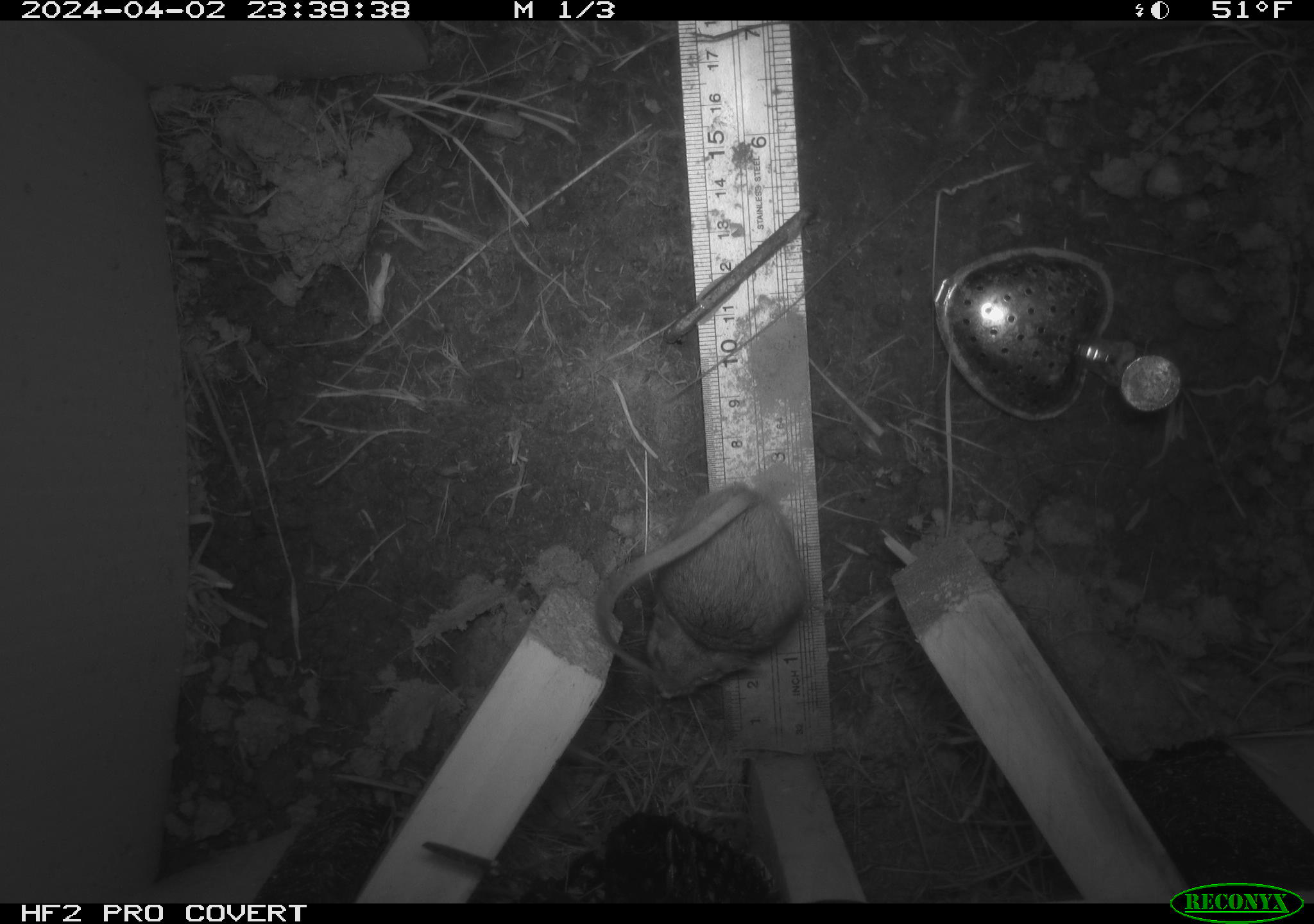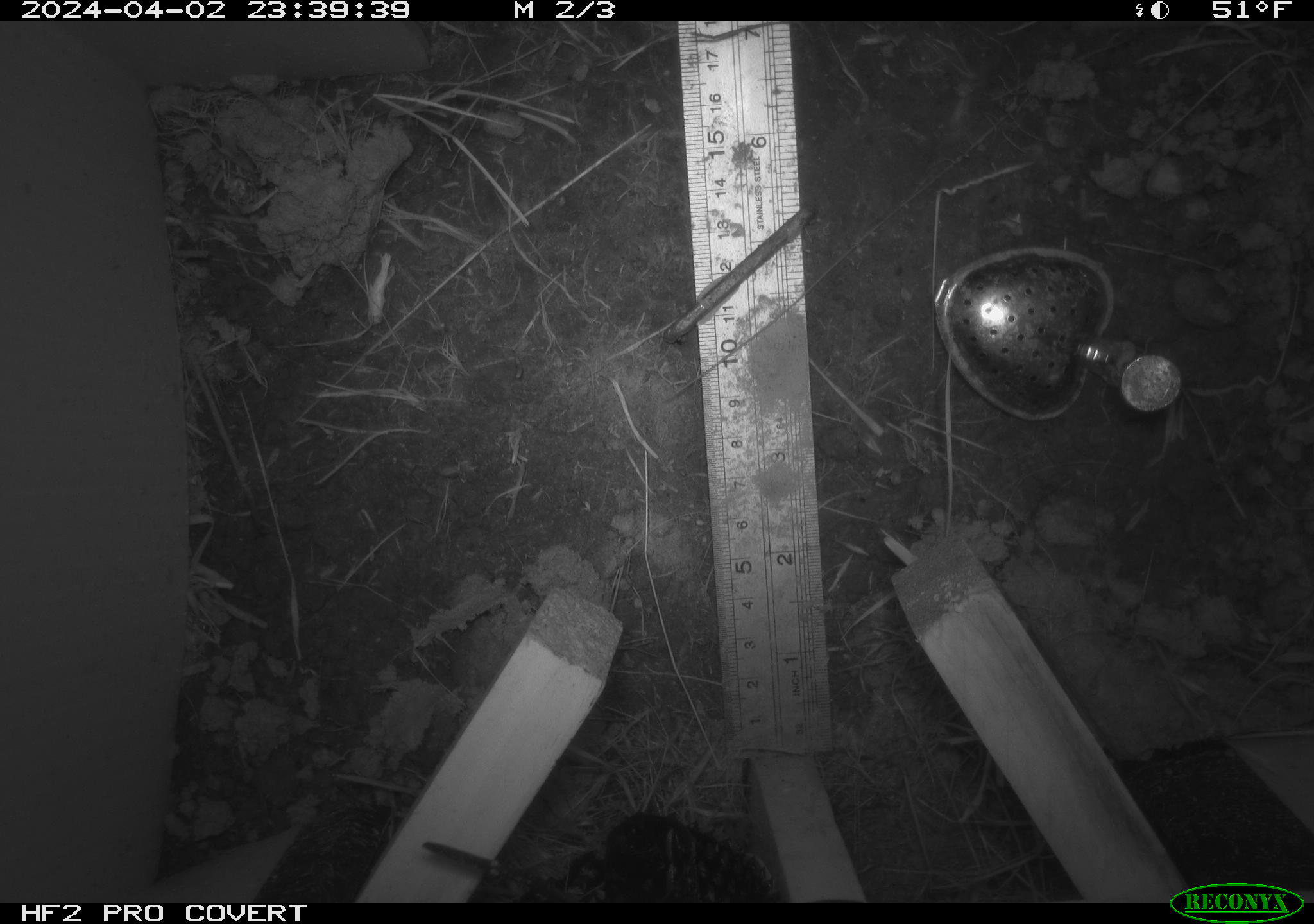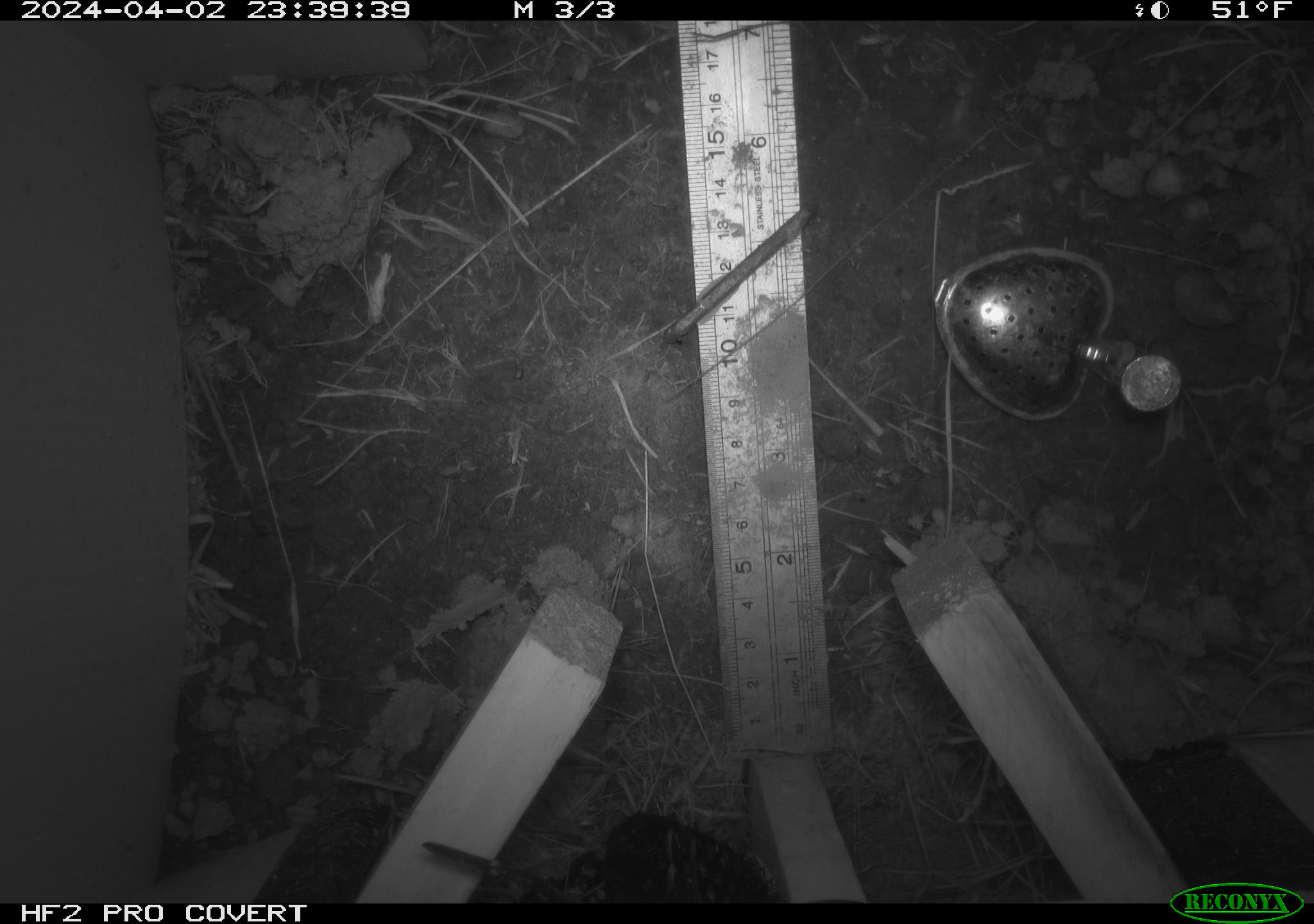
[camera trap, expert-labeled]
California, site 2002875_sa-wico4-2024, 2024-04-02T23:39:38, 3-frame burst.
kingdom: Animalia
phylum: Chordata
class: Mammalia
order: Rodentia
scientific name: Rodentia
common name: rodent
Rodent (Rodentia).